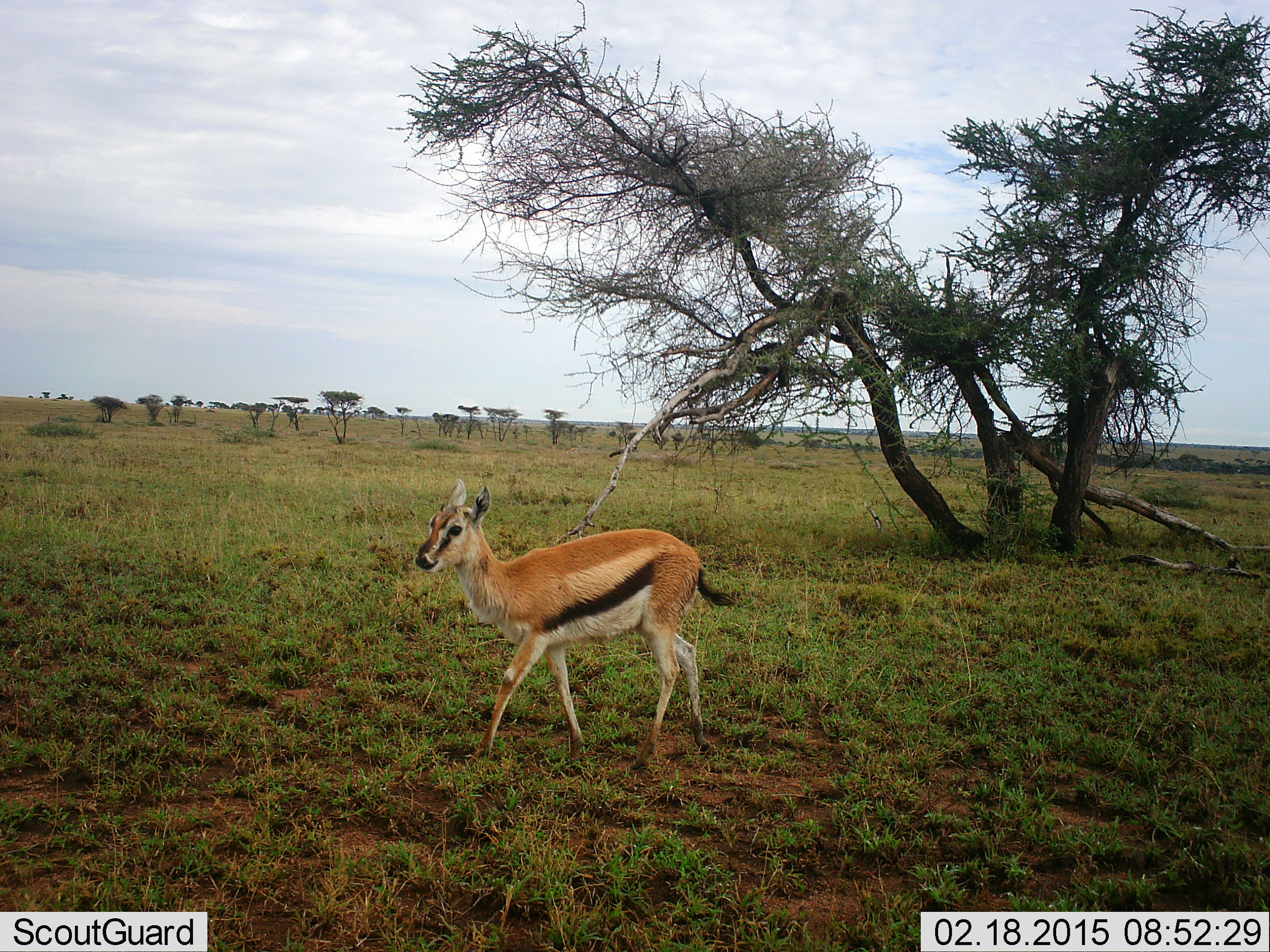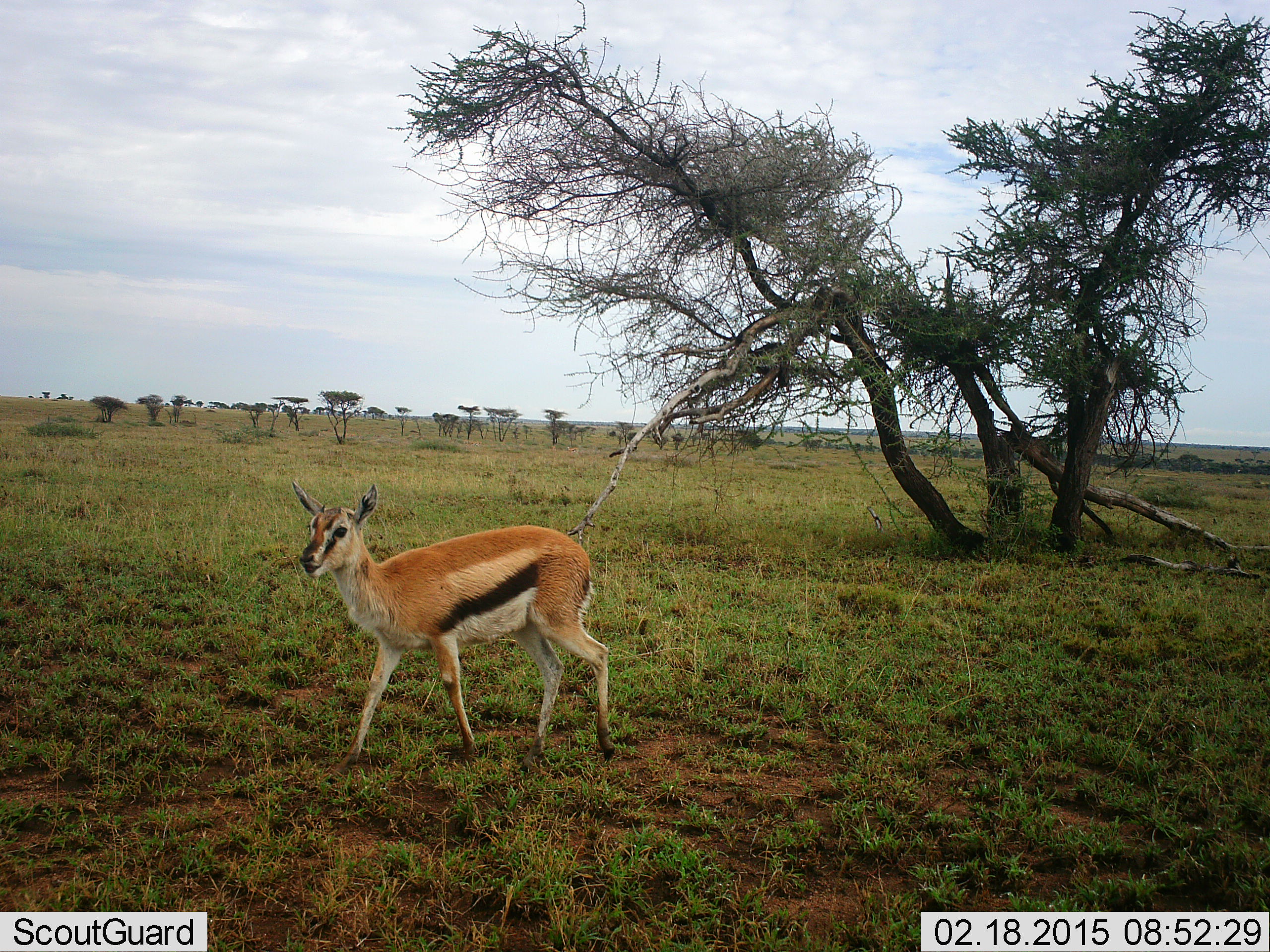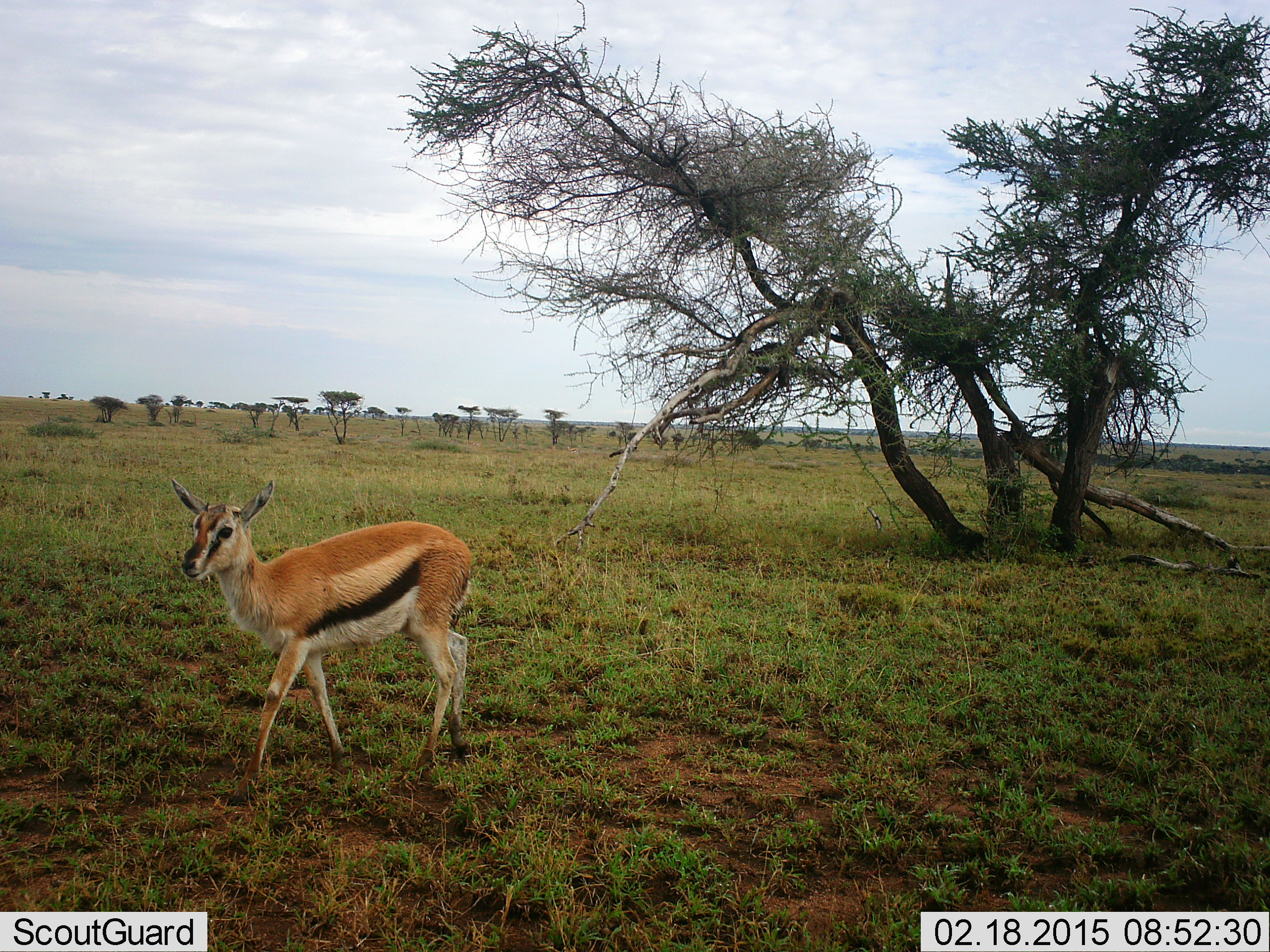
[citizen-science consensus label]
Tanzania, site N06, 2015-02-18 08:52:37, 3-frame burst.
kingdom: Animalia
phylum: Chordata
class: Mammalia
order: Artiodactyla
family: Bovidae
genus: Eudorcas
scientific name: Eudorcas thomsonii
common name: thomson's gazelle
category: gazellethomsons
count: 1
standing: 20%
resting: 0%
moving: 80%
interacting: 0%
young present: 20%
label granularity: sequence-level